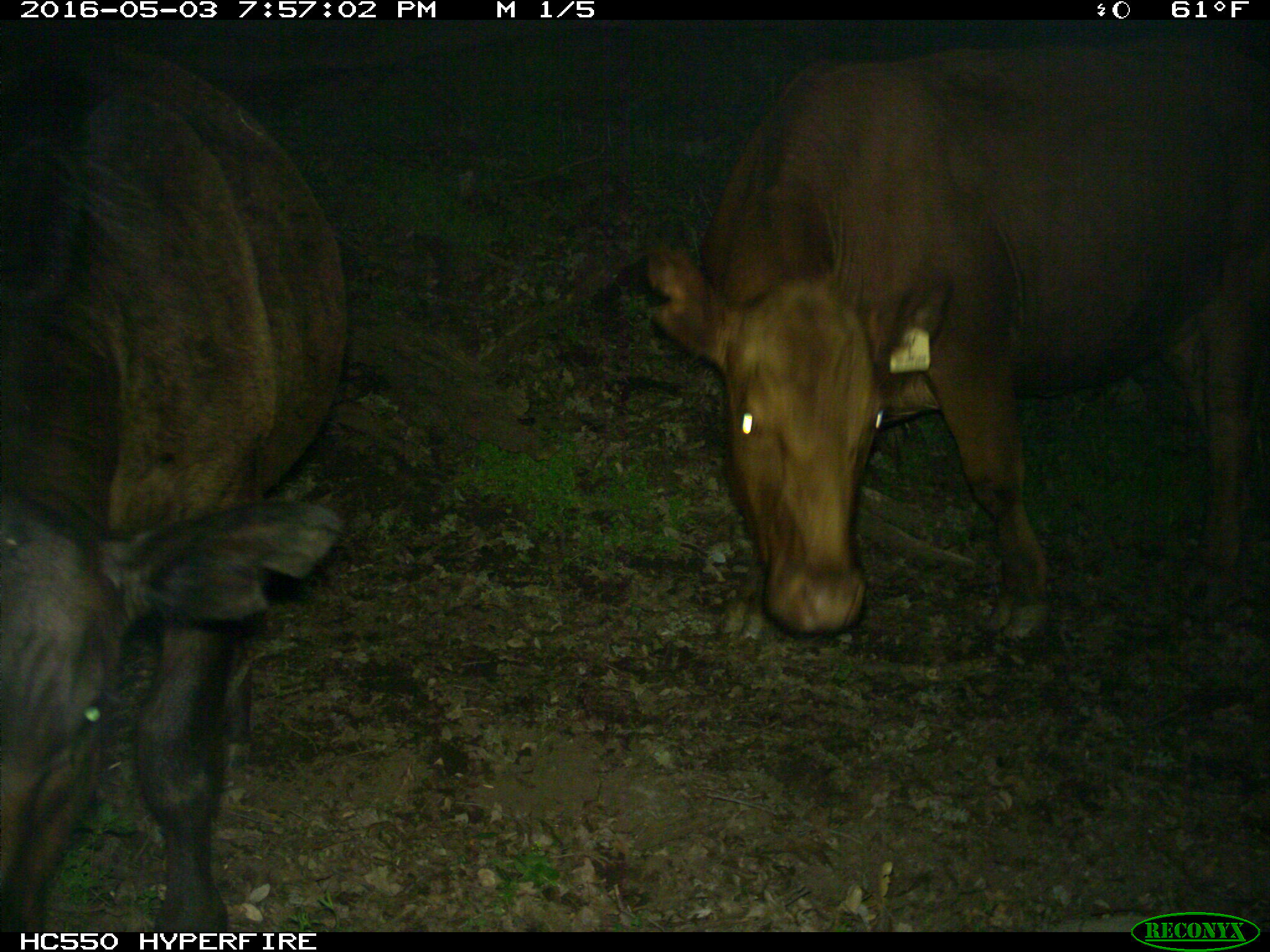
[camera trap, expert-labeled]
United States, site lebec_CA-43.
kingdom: Animalia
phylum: Chordata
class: Mammalia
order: Artiodactyla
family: Bovidae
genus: Bos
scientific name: Bos taurus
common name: domestic cow